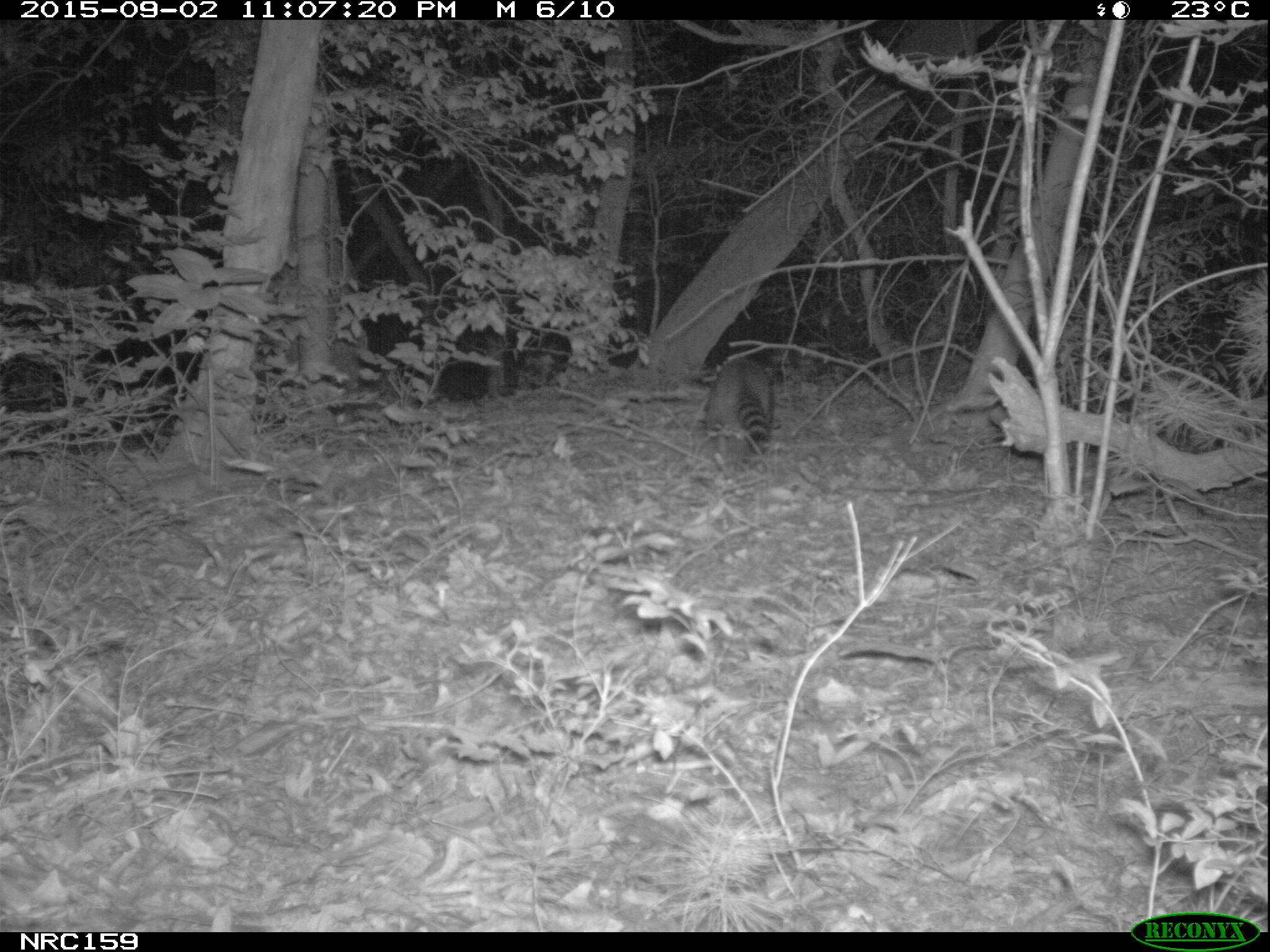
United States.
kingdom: Animalia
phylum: Chordata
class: Mammalia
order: Carnivora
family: Procyonidae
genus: Procyon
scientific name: Procyon lotor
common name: northern raccoon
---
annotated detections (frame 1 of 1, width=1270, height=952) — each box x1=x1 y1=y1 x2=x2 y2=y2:
Northern Raccoon: x1=701 y1=351 x2=785 y2=459